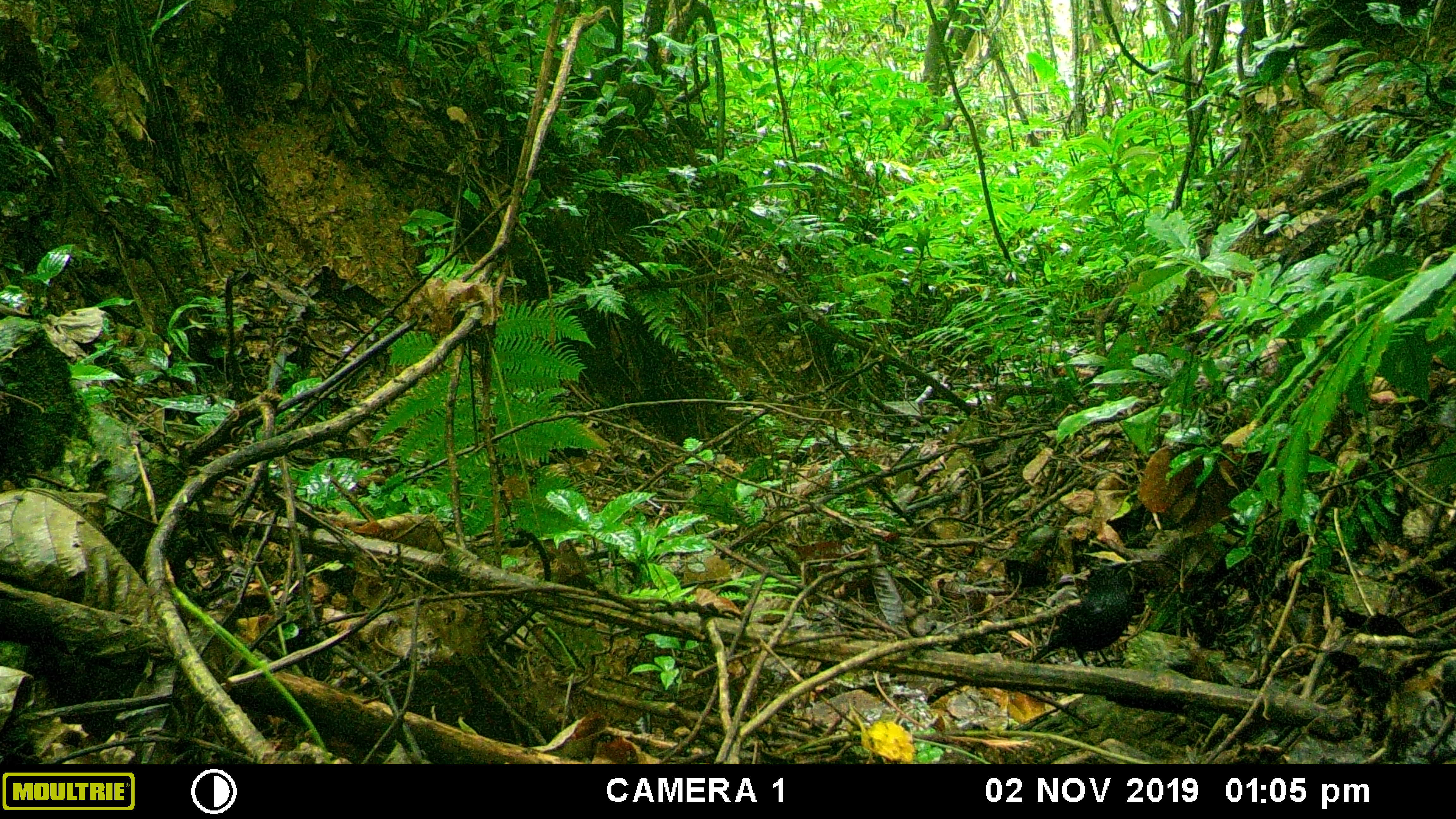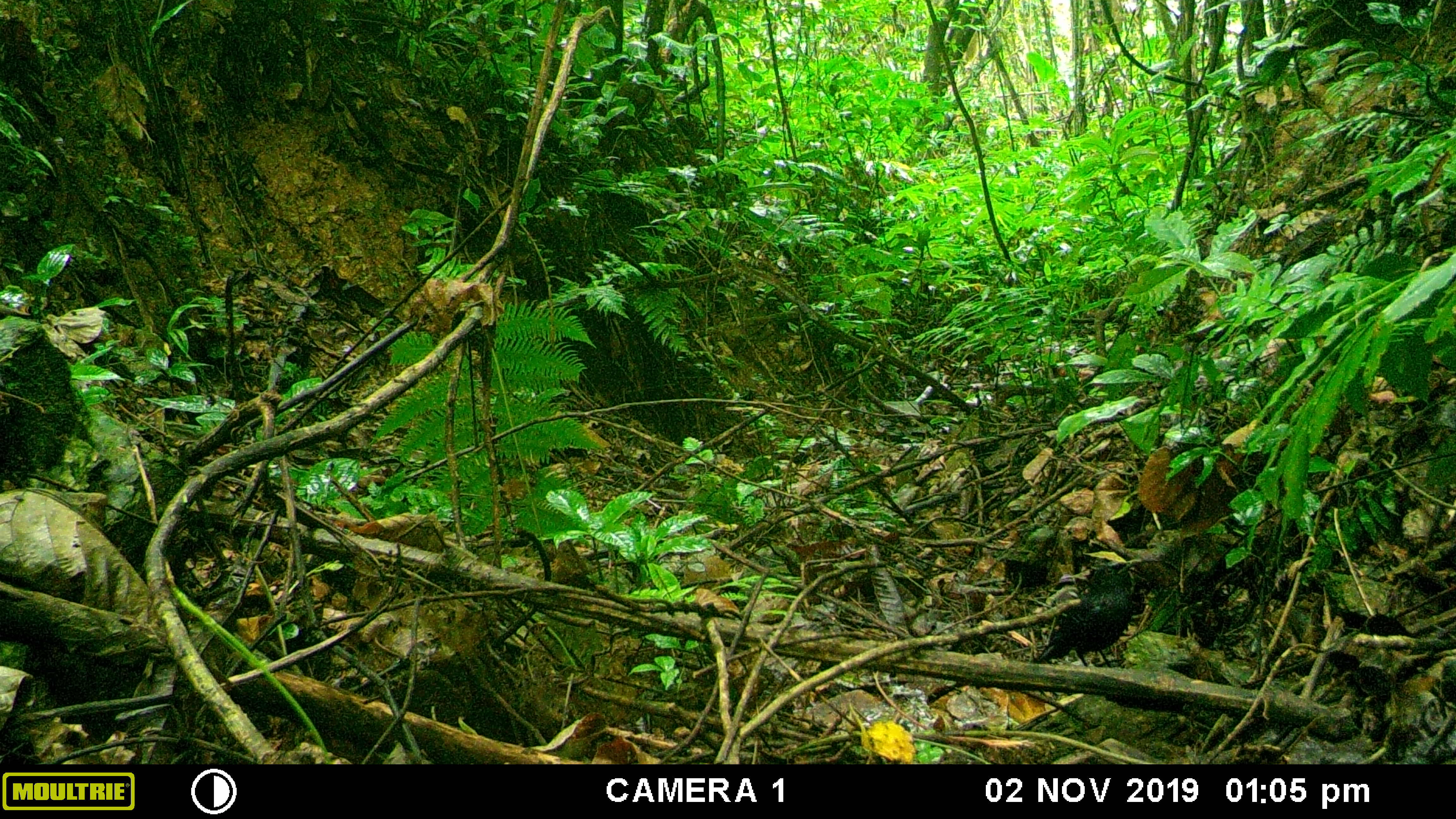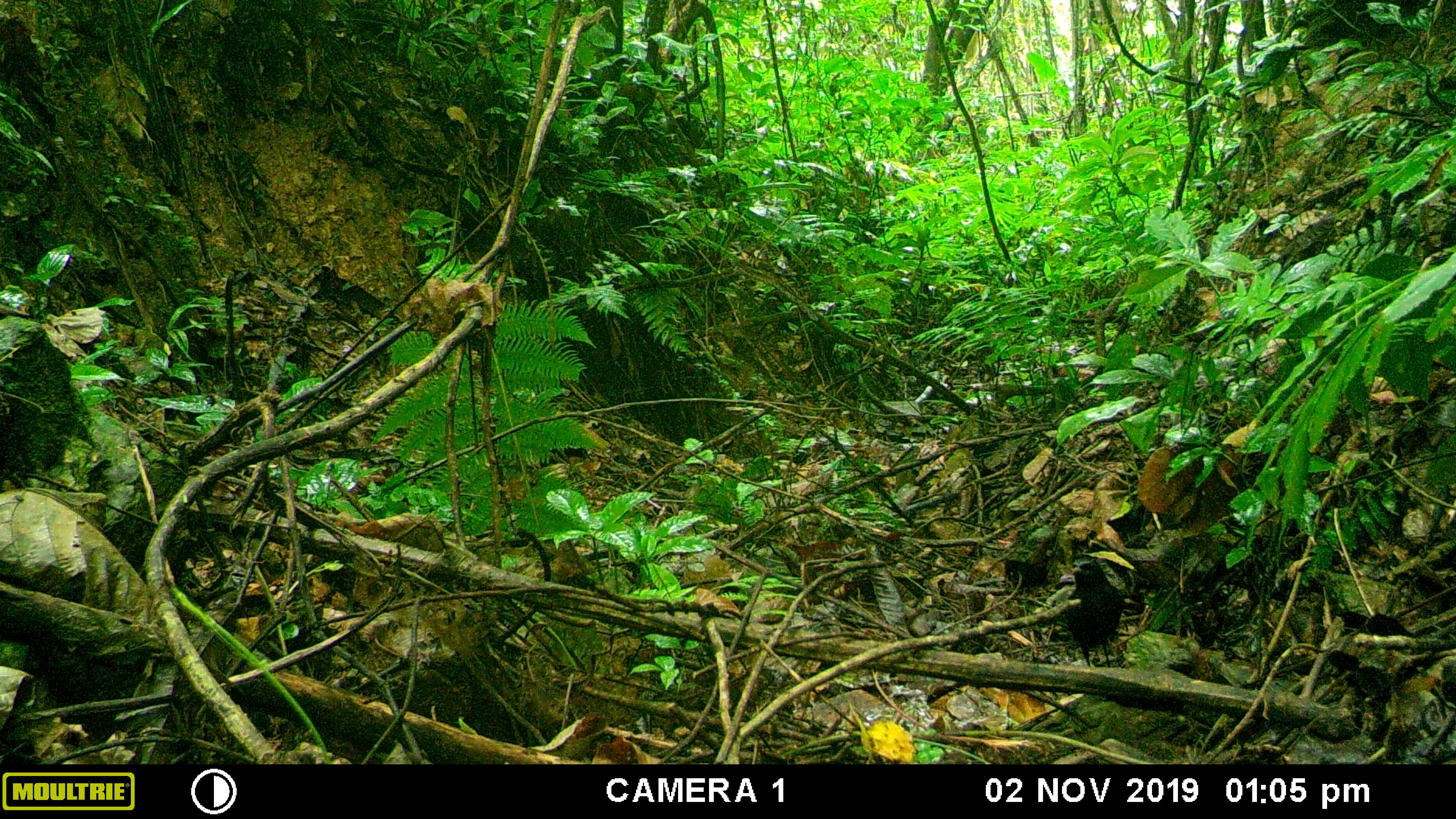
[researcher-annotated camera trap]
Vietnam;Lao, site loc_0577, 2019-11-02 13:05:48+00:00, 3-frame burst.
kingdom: Animalia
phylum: Chordata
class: Aves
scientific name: Aves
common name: bird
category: unidentified bird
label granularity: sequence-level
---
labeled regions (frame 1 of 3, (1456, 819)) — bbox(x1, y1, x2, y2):
unidentified bird: bbox(1028, 562, 1134, 668)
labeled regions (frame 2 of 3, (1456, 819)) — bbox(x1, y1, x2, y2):
unidentified bird: bbox(1036, 564, 1135, 670)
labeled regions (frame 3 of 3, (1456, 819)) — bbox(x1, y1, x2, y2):
unidentified bird: bbox(1067, 556, 1124, 667)